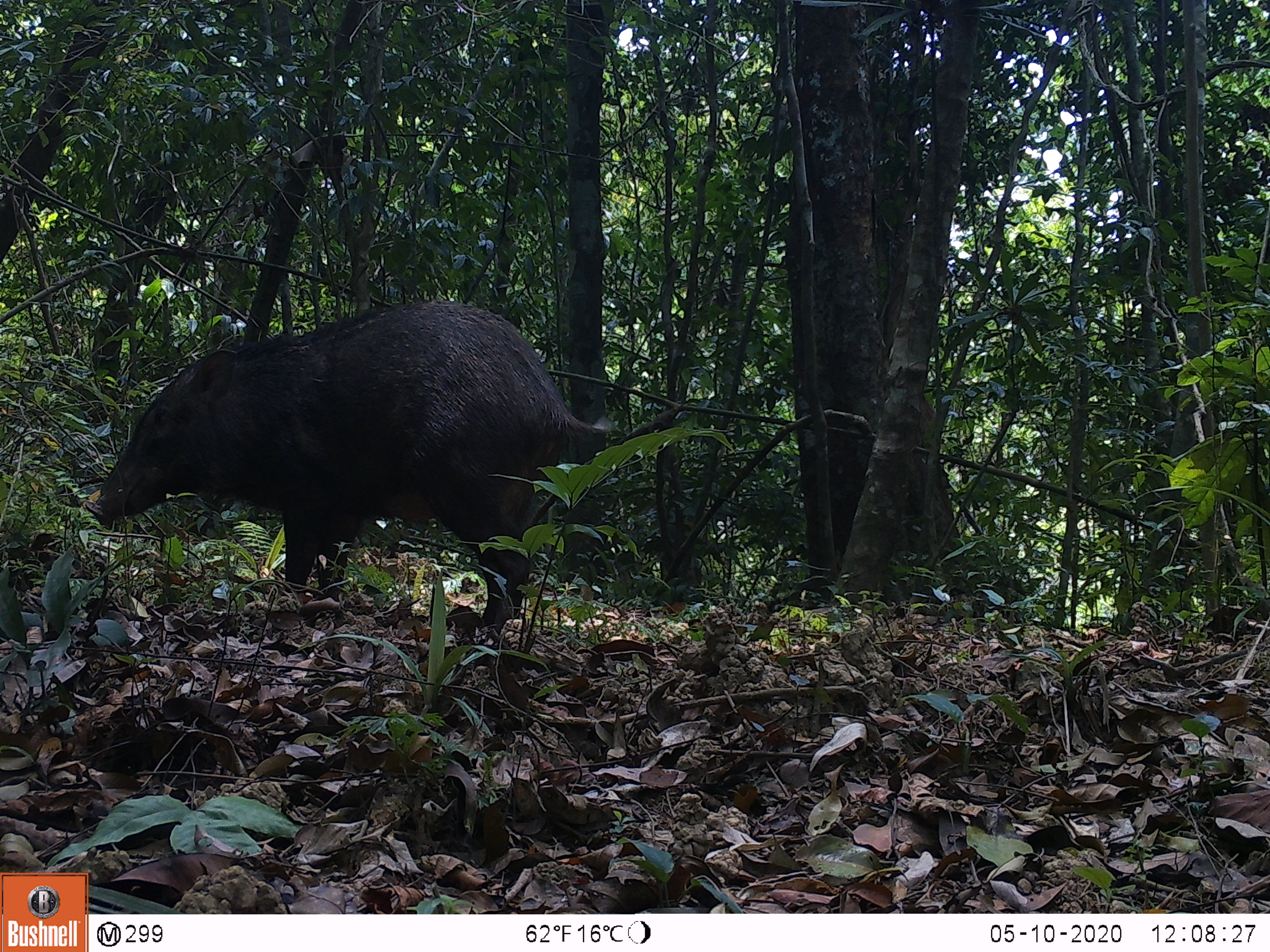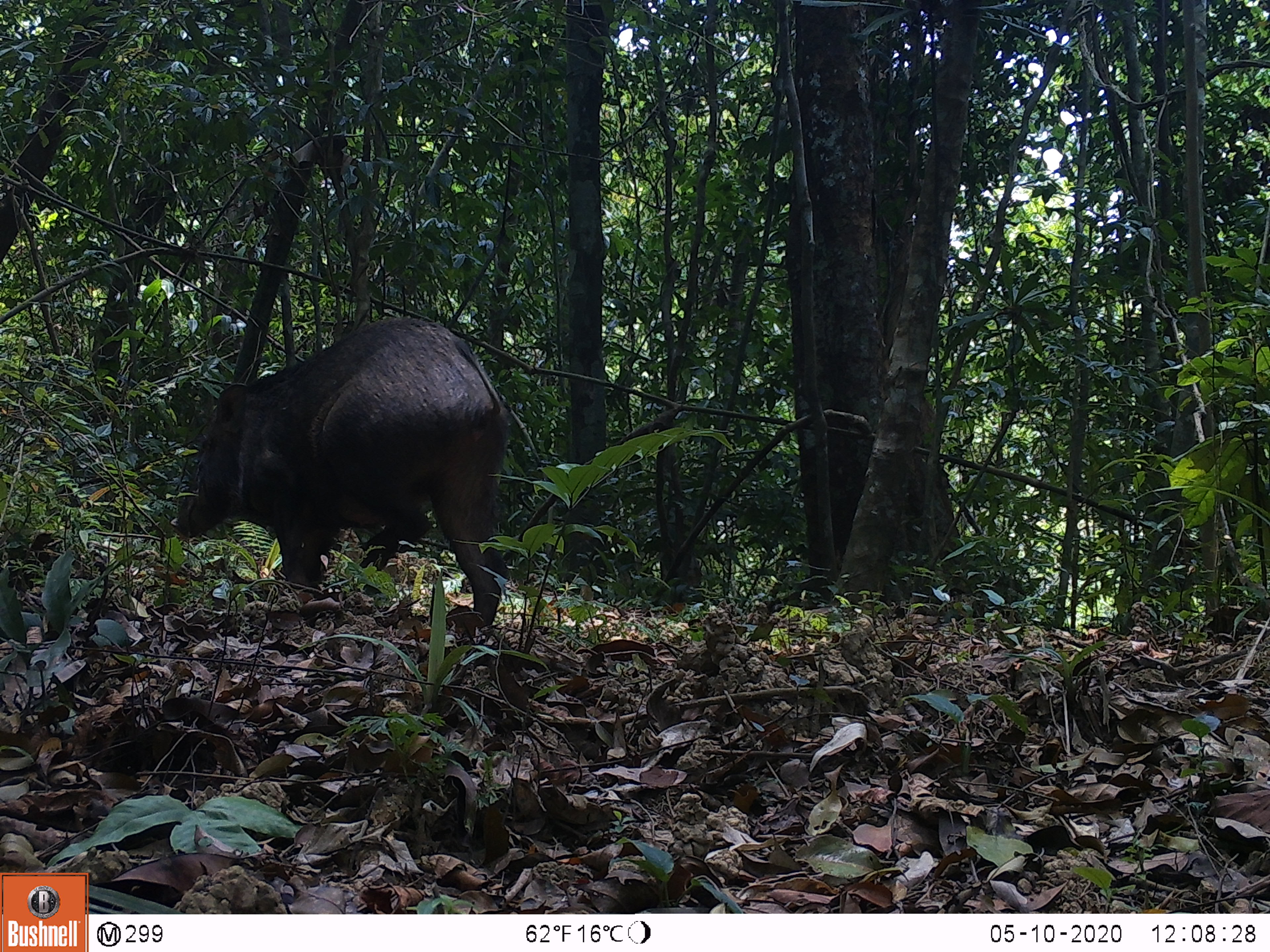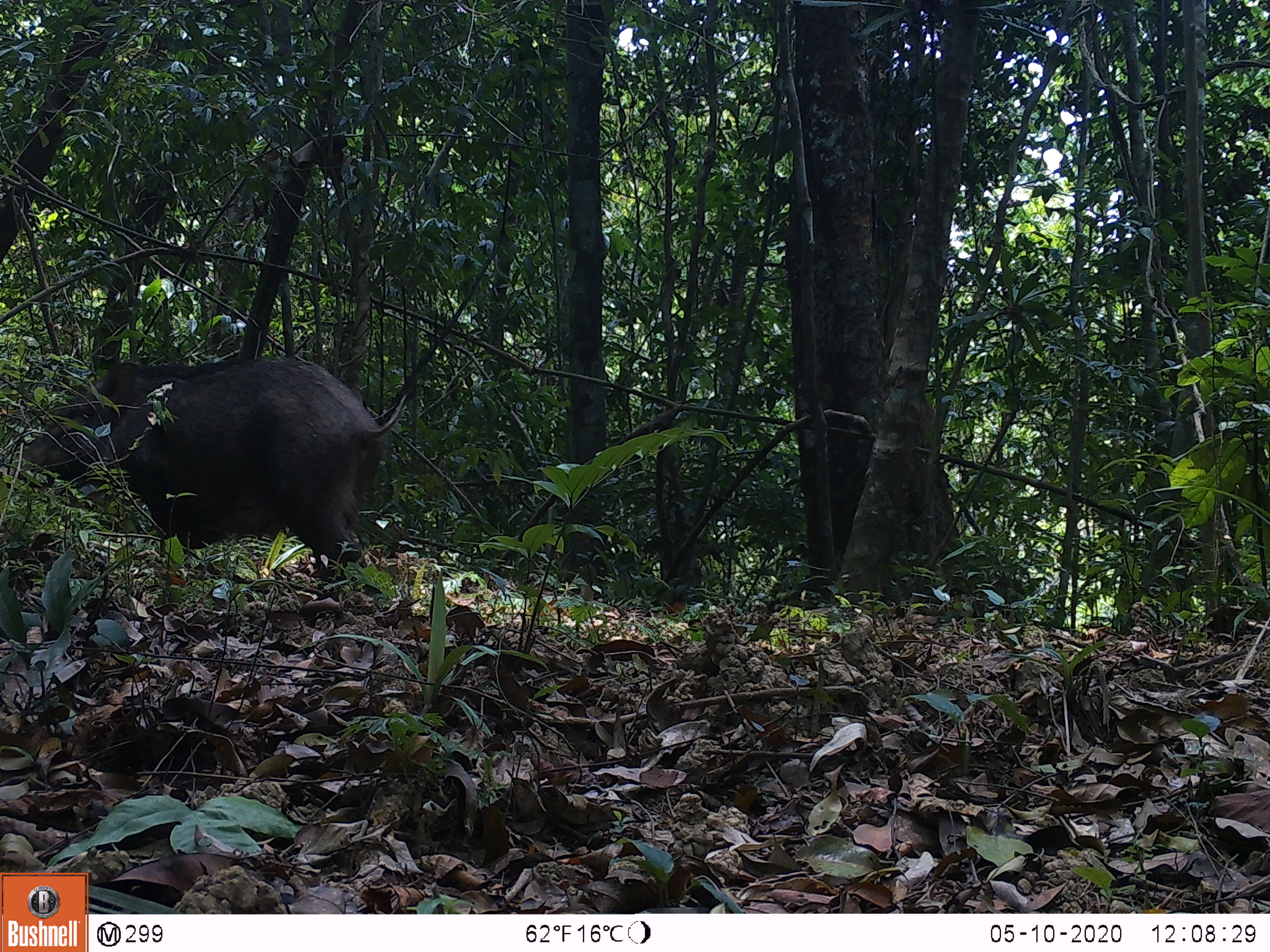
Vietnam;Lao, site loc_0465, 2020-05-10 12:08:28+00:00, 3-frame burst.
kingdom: Animalia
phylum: Chordata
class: Mammalia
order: Artiodactyla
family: Suidae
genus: Sus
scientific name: Sus scrofa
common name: eurasian wild pig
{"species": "eurasian wild pig (Sus scrofa)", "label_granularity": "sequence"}